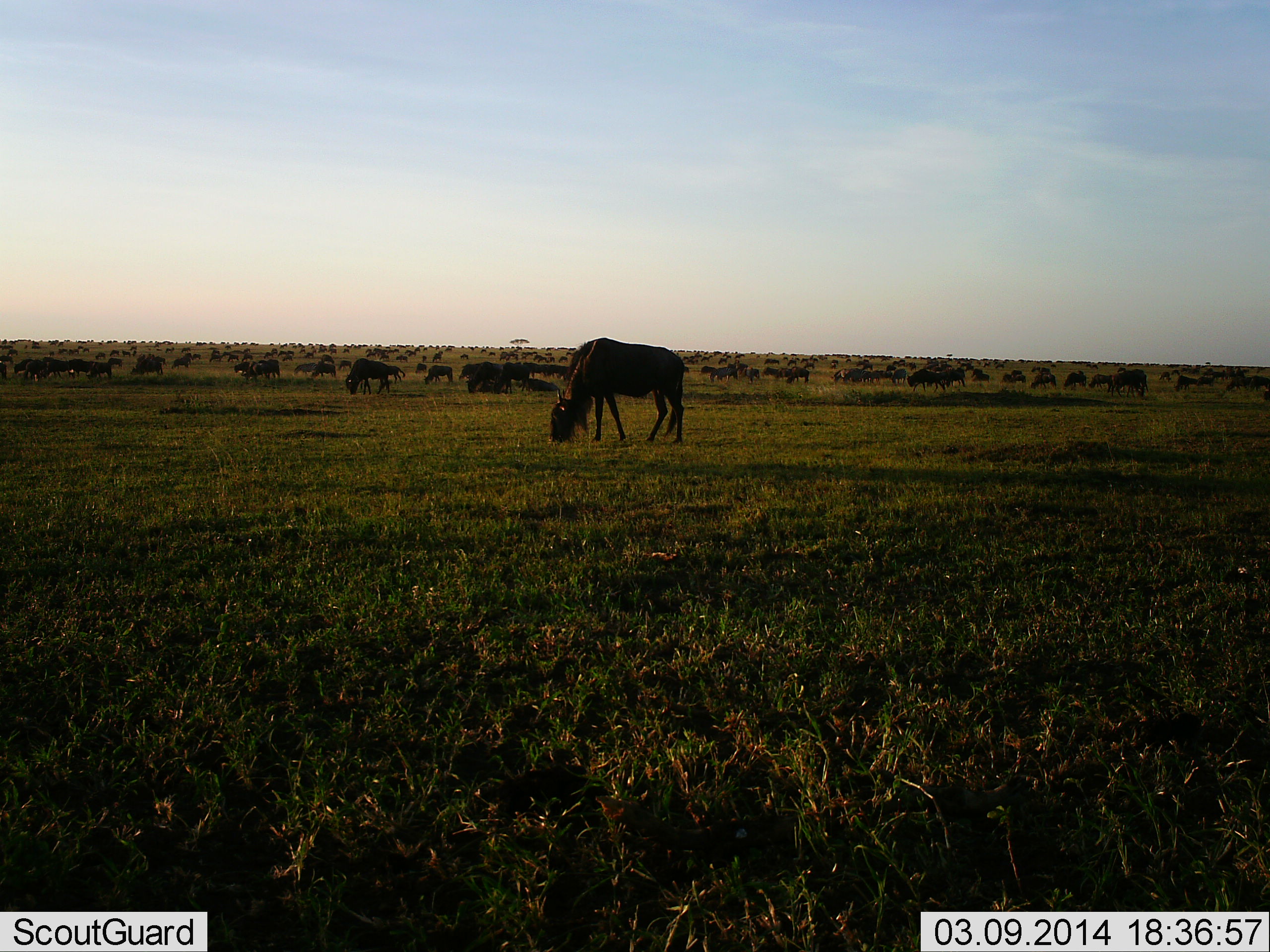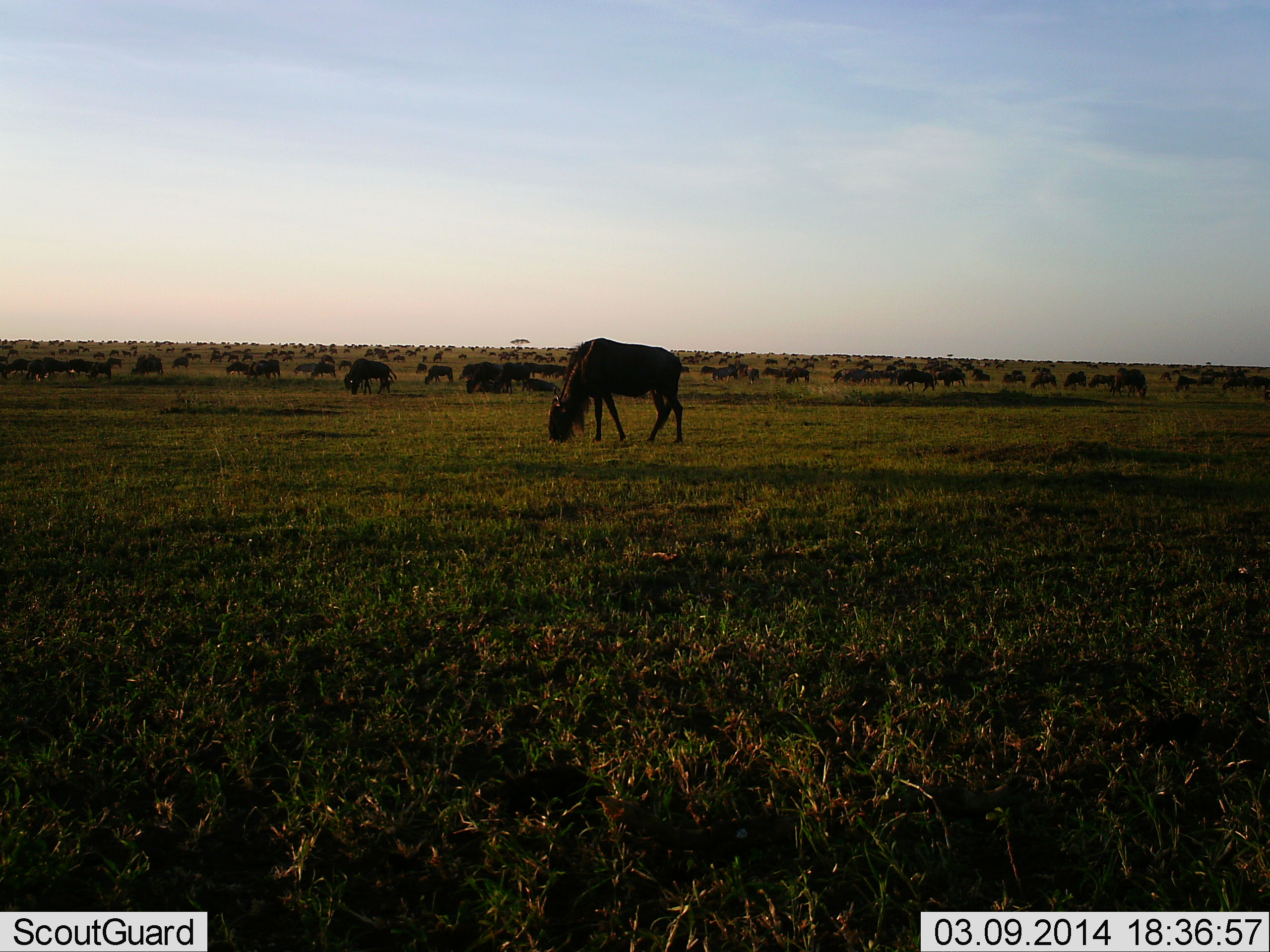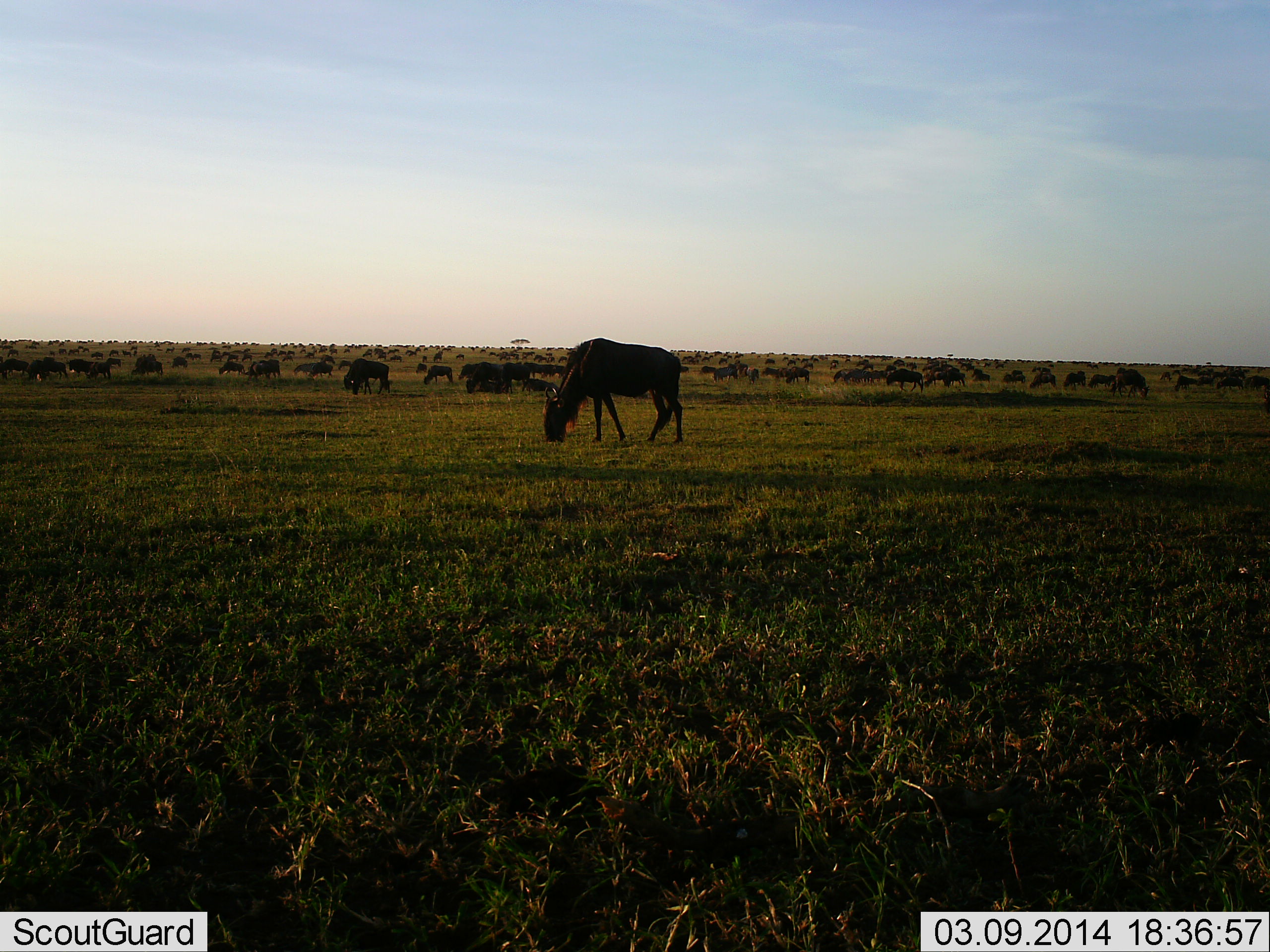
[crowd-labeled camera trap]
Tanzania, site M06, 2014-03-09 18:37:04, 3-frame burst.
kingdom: Animalia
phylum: Chordata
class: Mammalia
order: Artiodactyla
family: Bovidae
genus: Connochaetes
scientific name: Connochaetes taurinus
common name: blue wildebeest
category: wildebeest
Wildebeest (blue wildebeest) (Connochaetes taurinus), count 51+. Behavior (volunteer vote fractions): standing 60%, resting 10%, moving 40%, interacting 0%. Young present (vote fraction): 0%. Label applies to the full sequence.